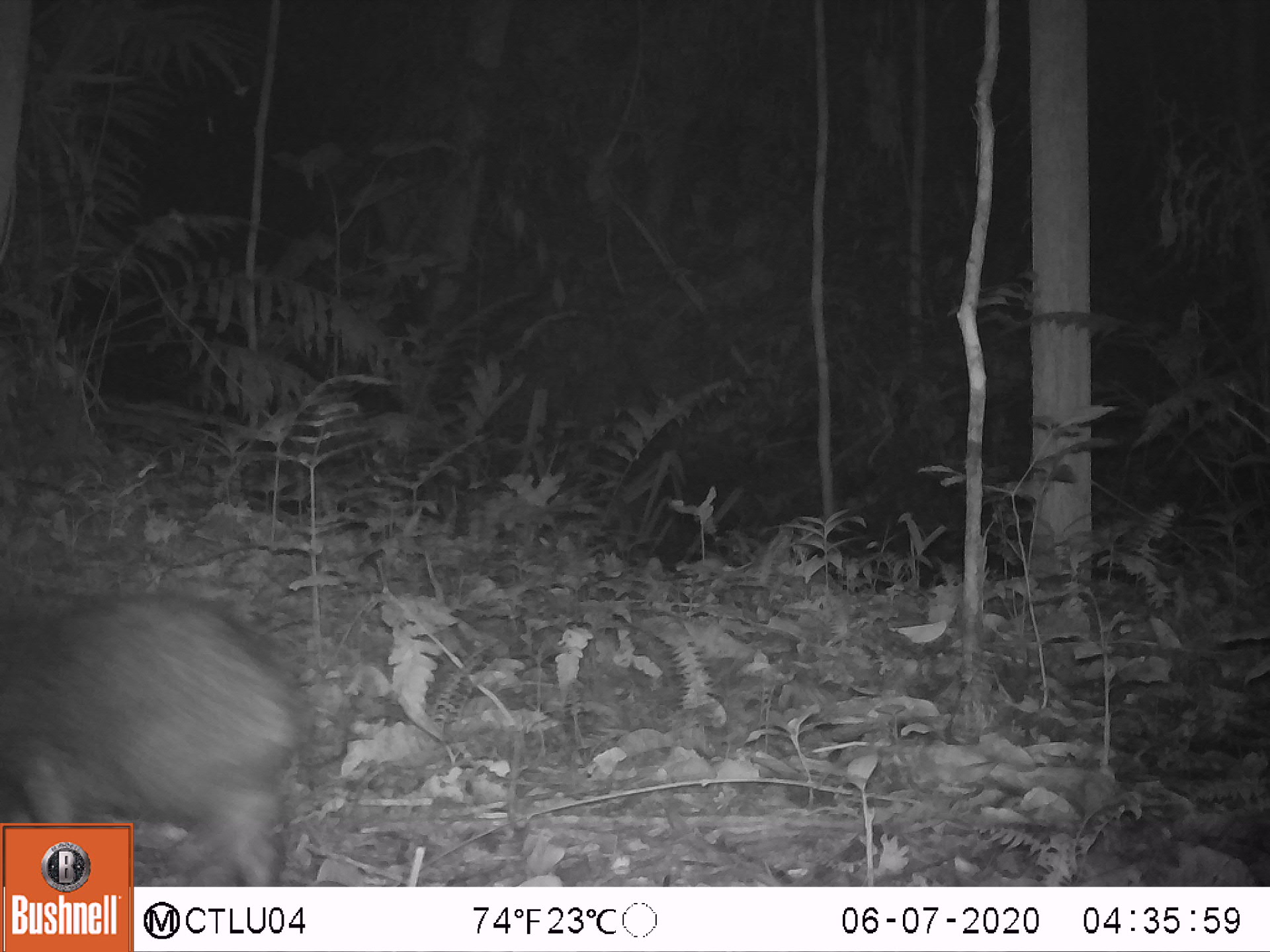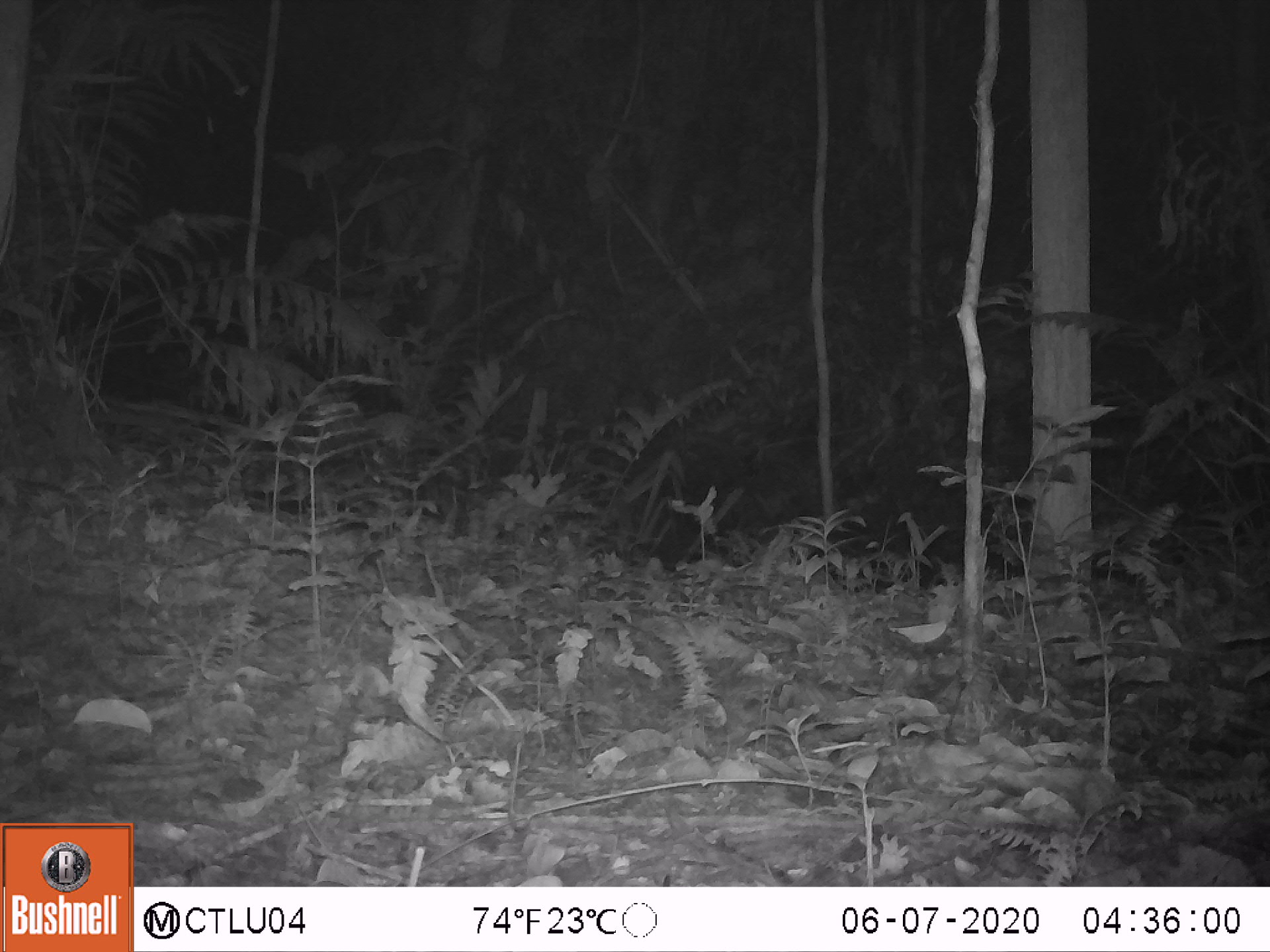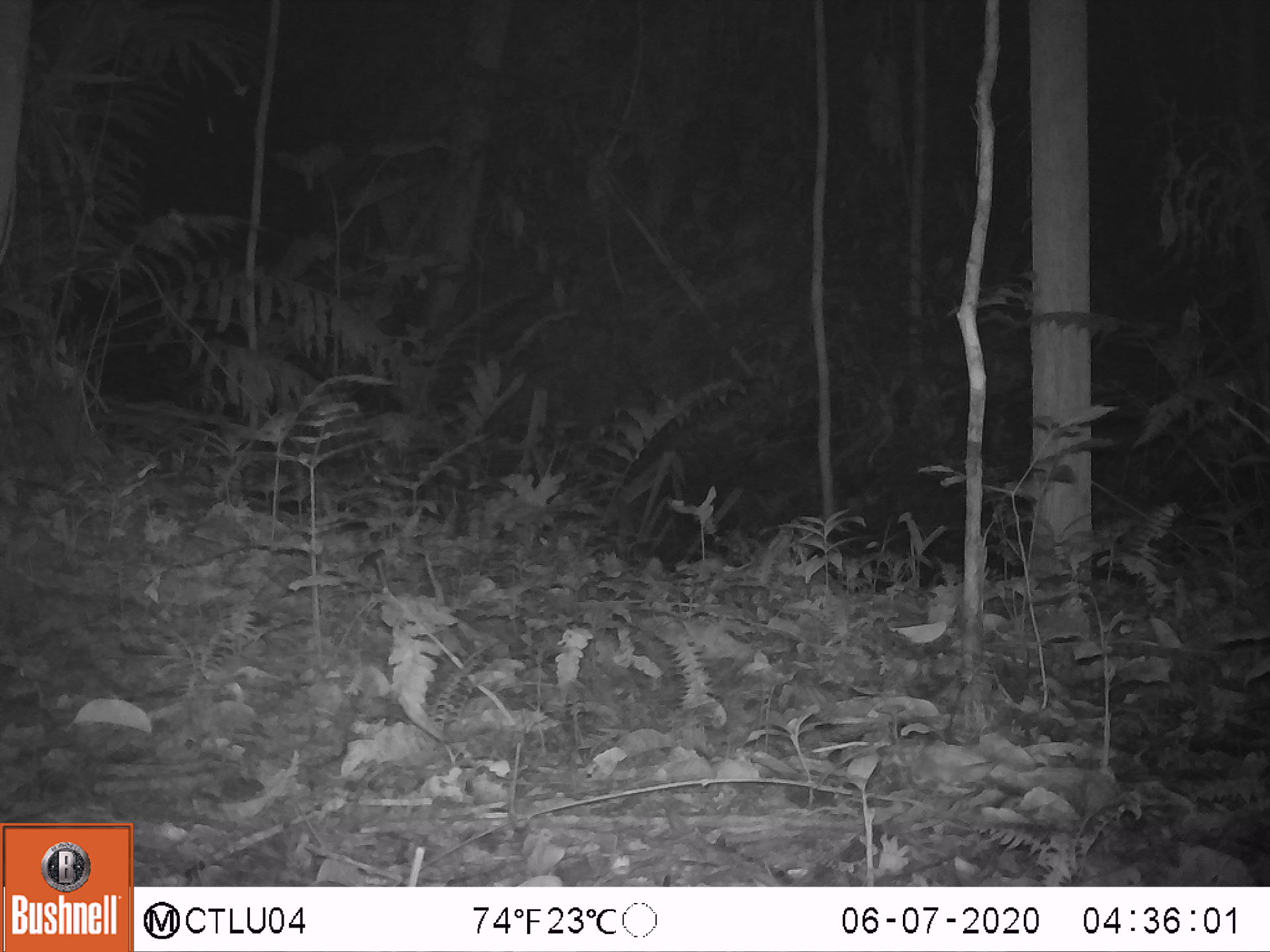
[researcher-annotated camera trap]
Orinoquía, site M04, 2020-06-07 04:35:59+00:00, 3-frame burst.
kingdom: Animalia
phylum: Chordata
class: Mammalia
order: Artiodactyla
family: Tayassuidae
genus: Pecari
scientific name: Pecari tajacu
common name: collared peccary